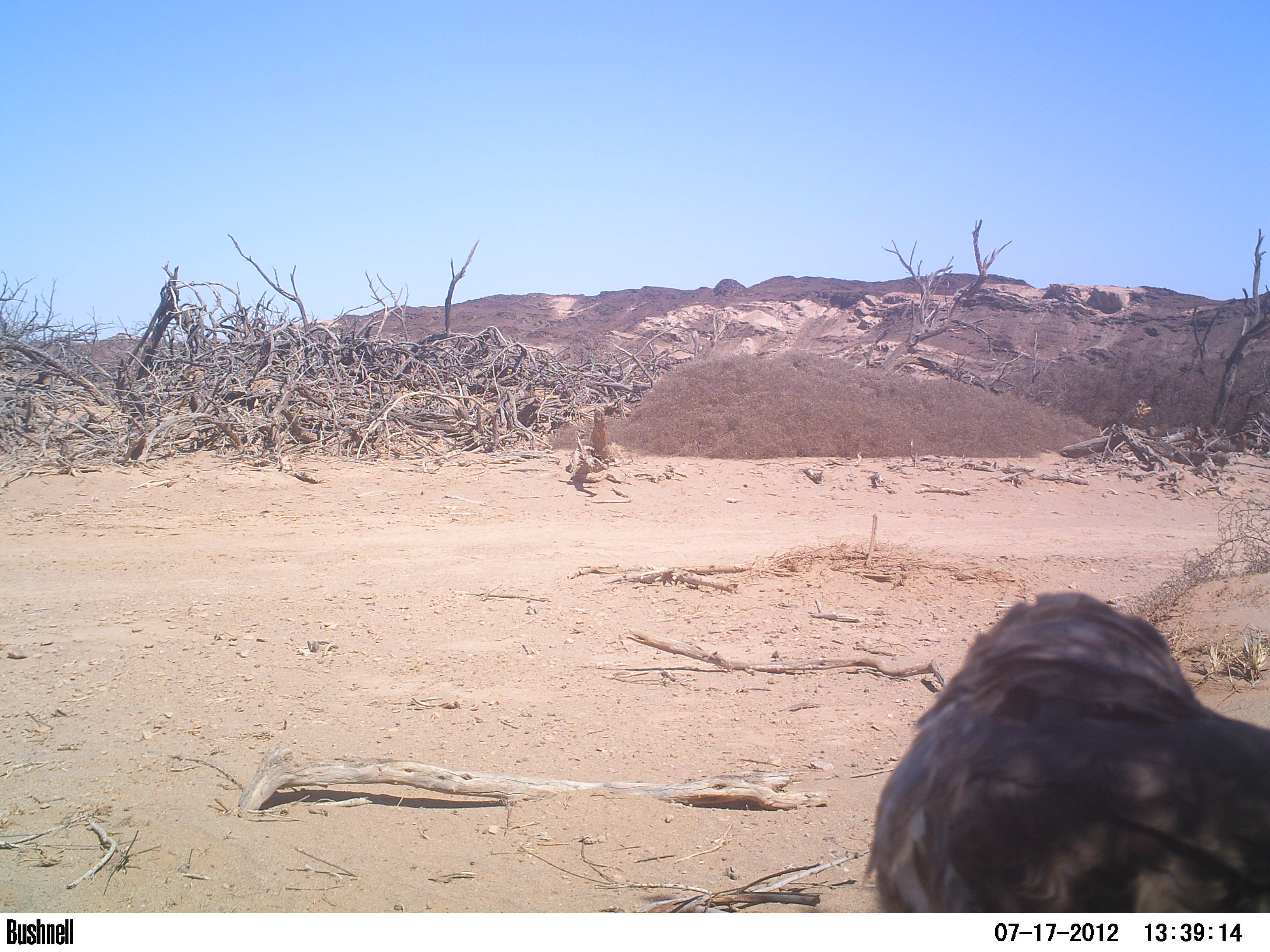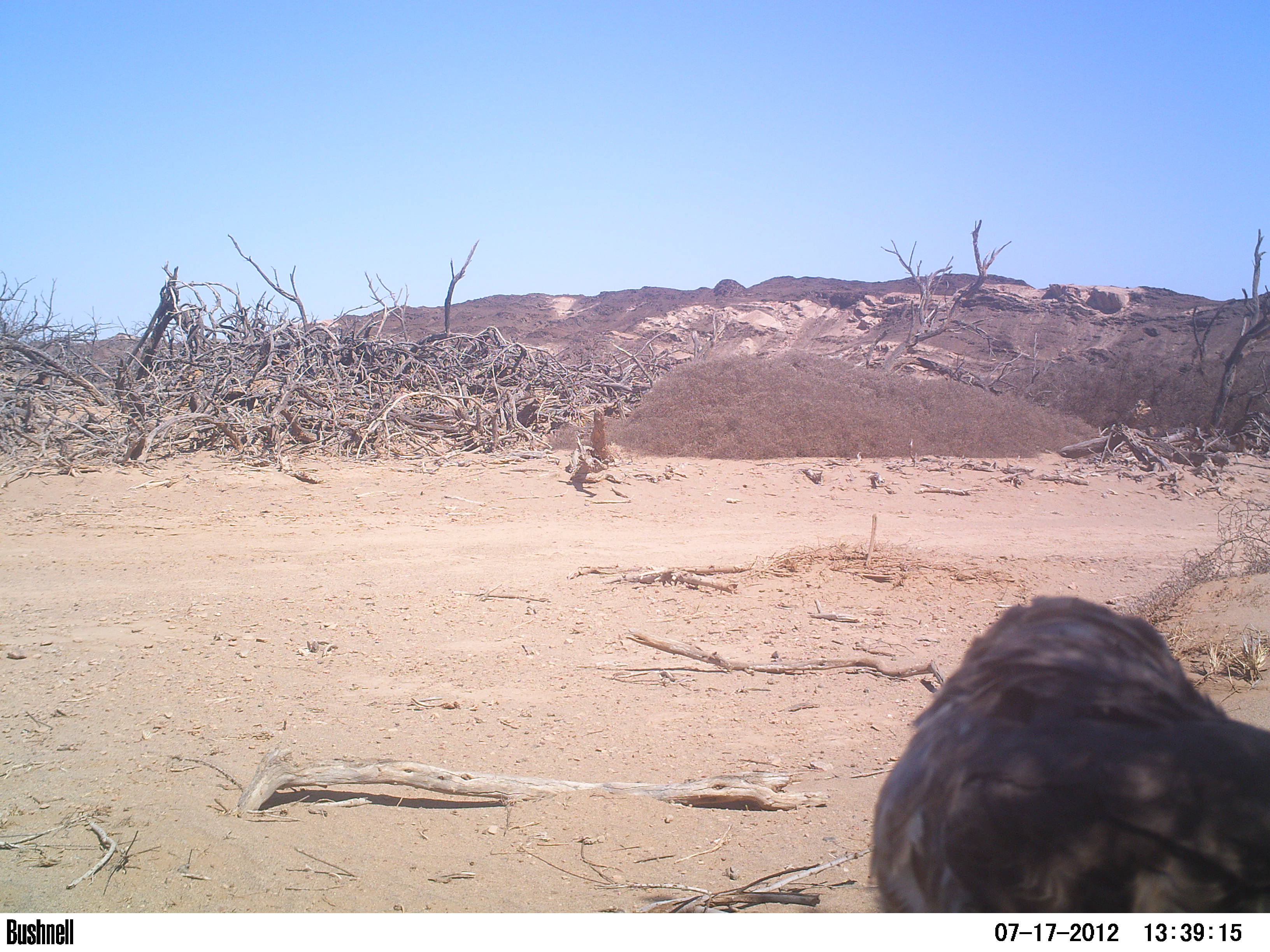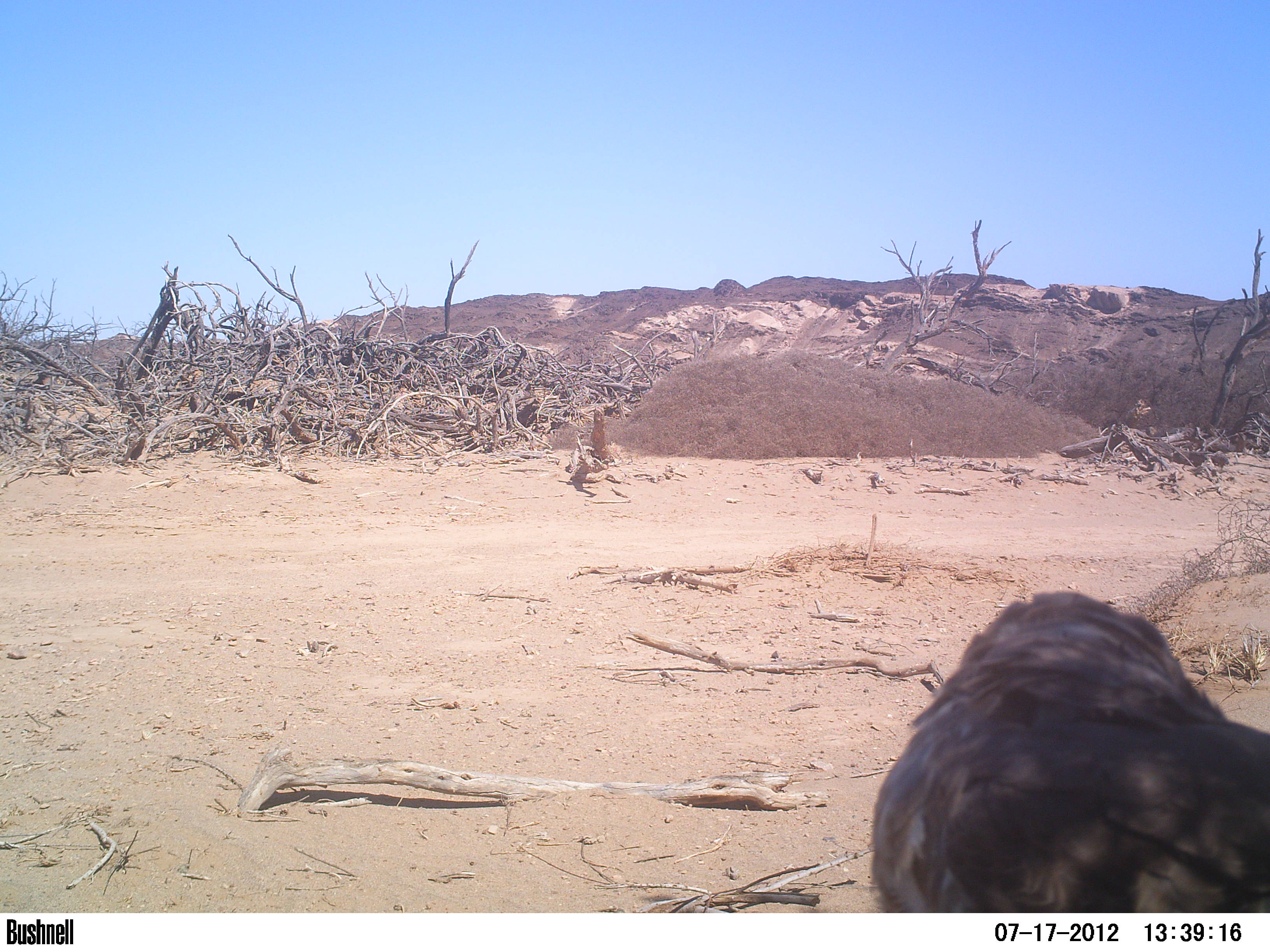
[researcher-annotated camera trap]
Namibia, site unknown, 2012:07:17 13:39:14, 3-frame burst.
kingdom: Animalia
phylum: Chordata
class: Aves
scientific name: Aves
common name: raptor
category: cn-raptors